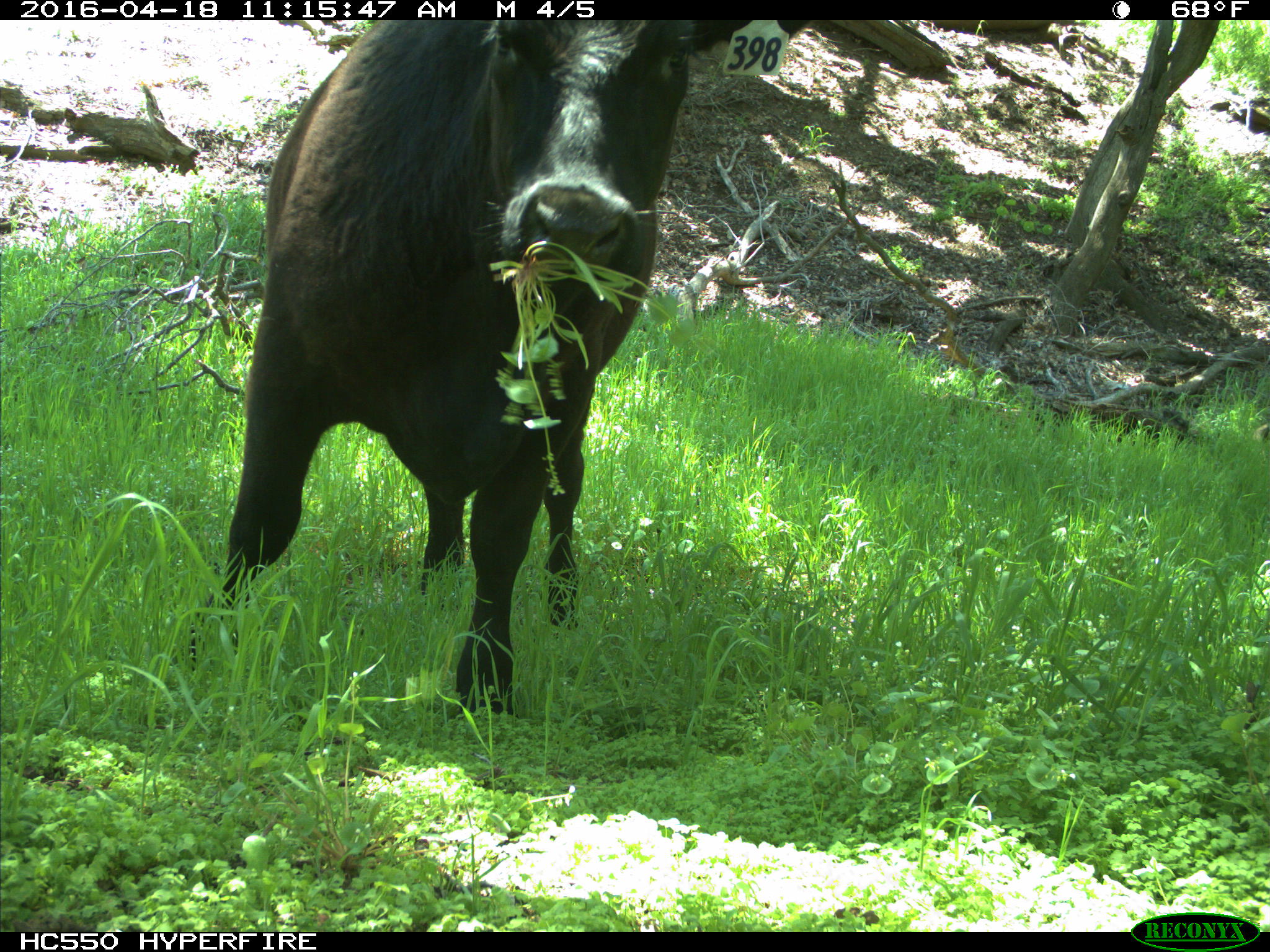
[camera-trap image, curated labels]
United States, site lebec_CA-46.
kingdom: Animalia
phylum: Chordata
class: Mammalia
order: Artiodactyla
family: Bovidae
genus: Bos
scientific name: Bos taurus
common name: domestic cow